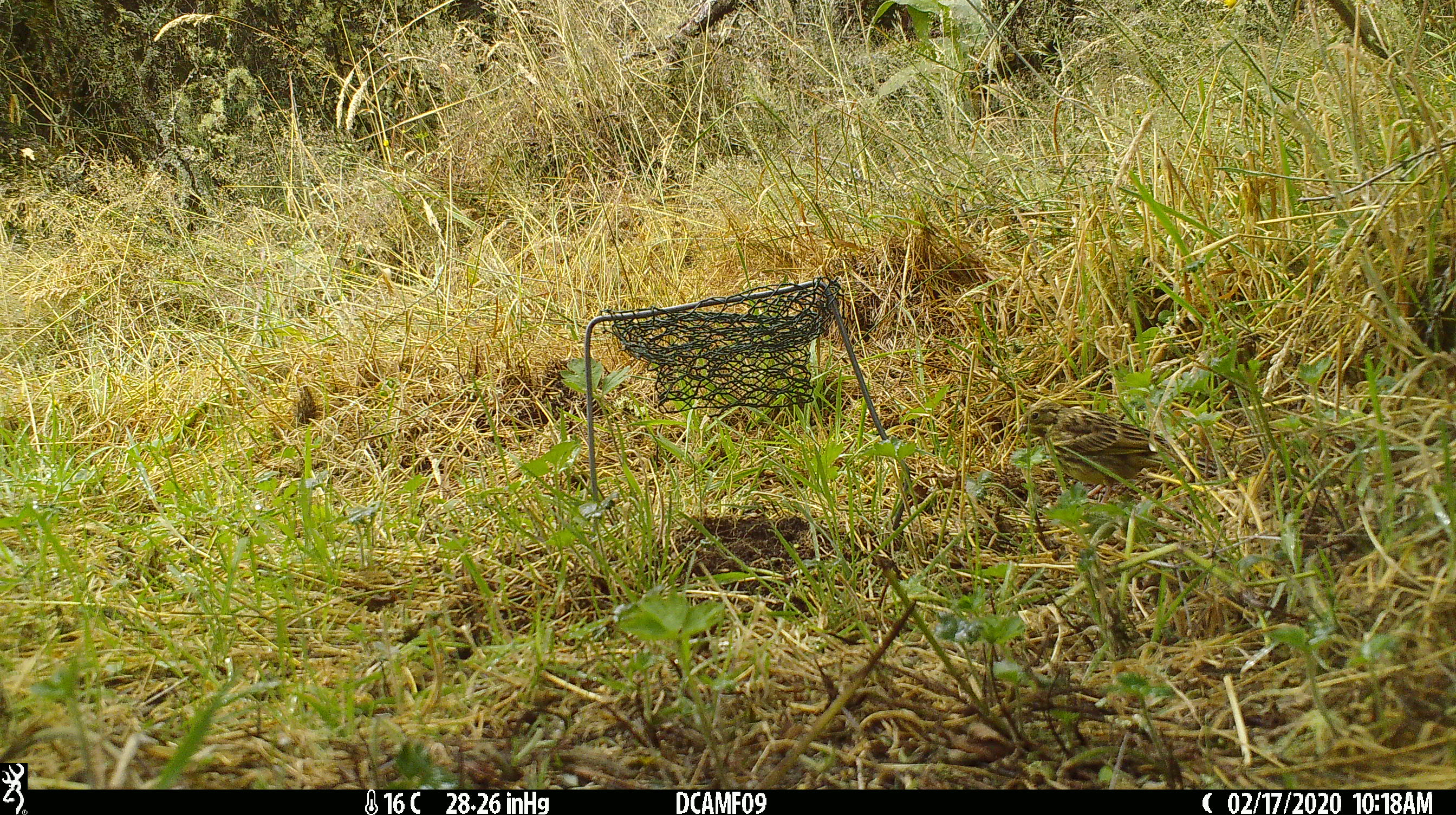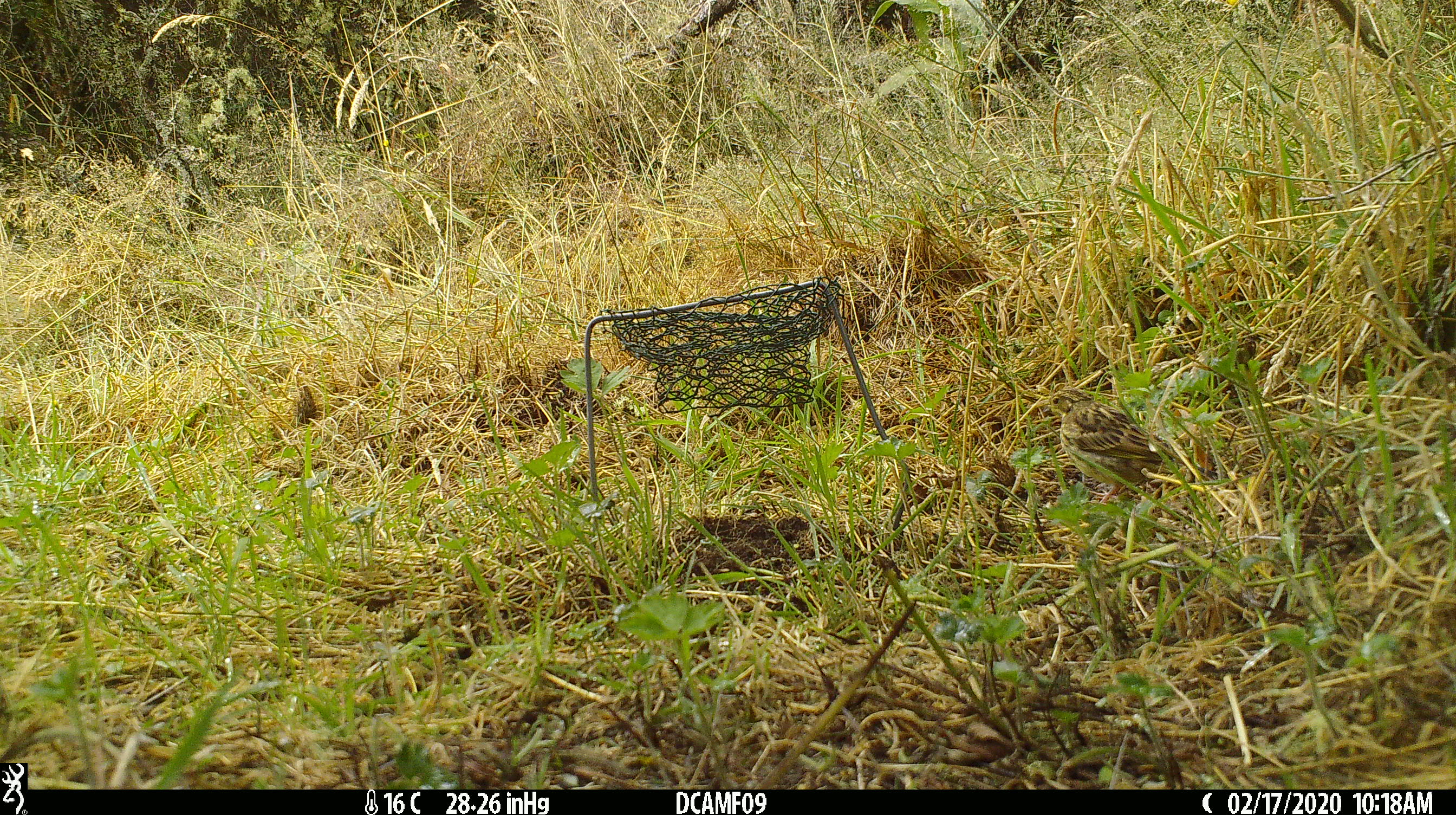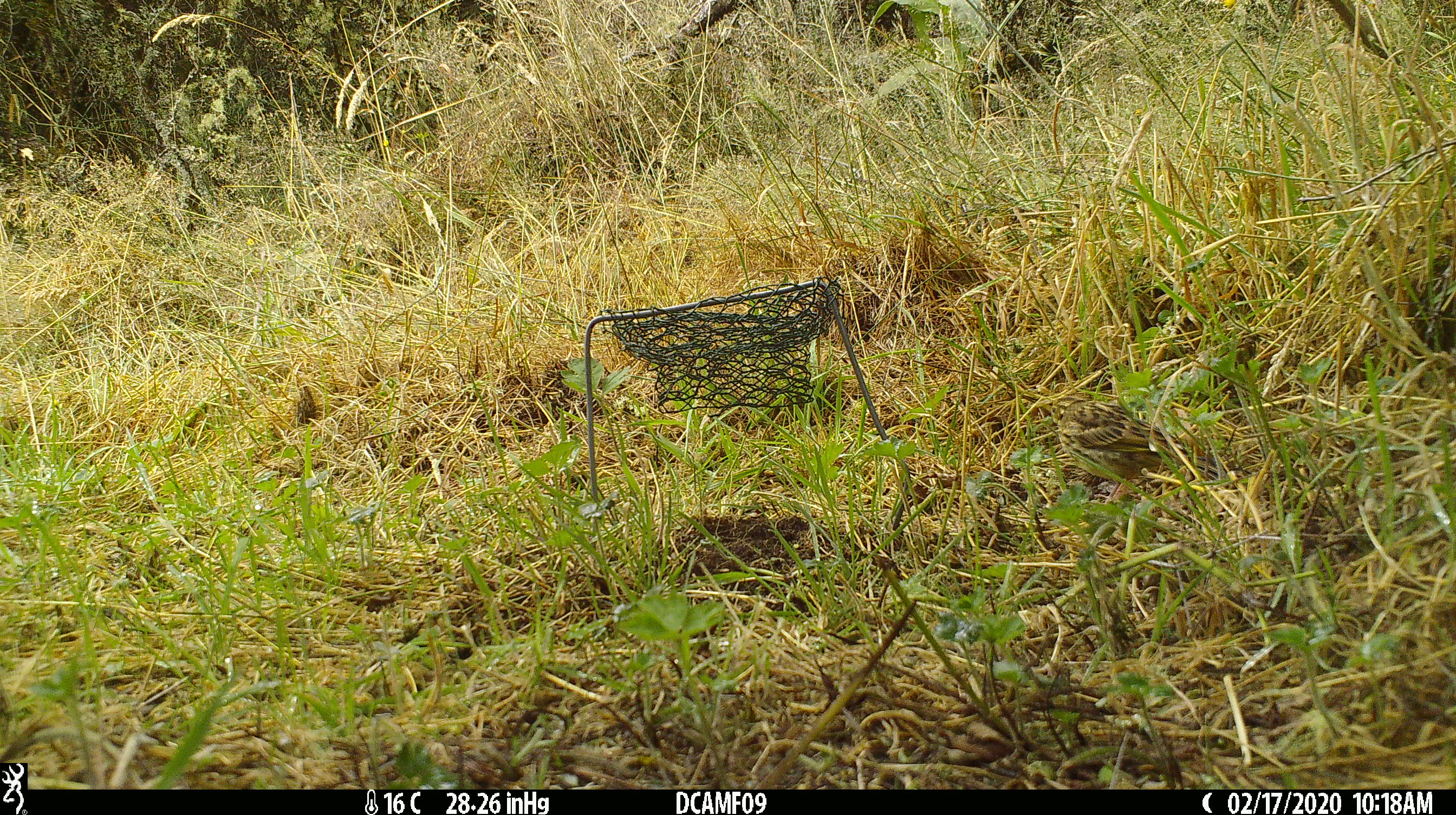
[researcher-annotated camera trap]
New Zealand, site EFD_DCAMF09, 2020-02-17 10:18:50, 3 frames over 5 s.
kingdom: Animalia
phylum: Chordata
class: Aves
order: Passeriformes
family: Prunellidae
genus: Prunella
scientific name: Prunella modularis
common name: dunnock